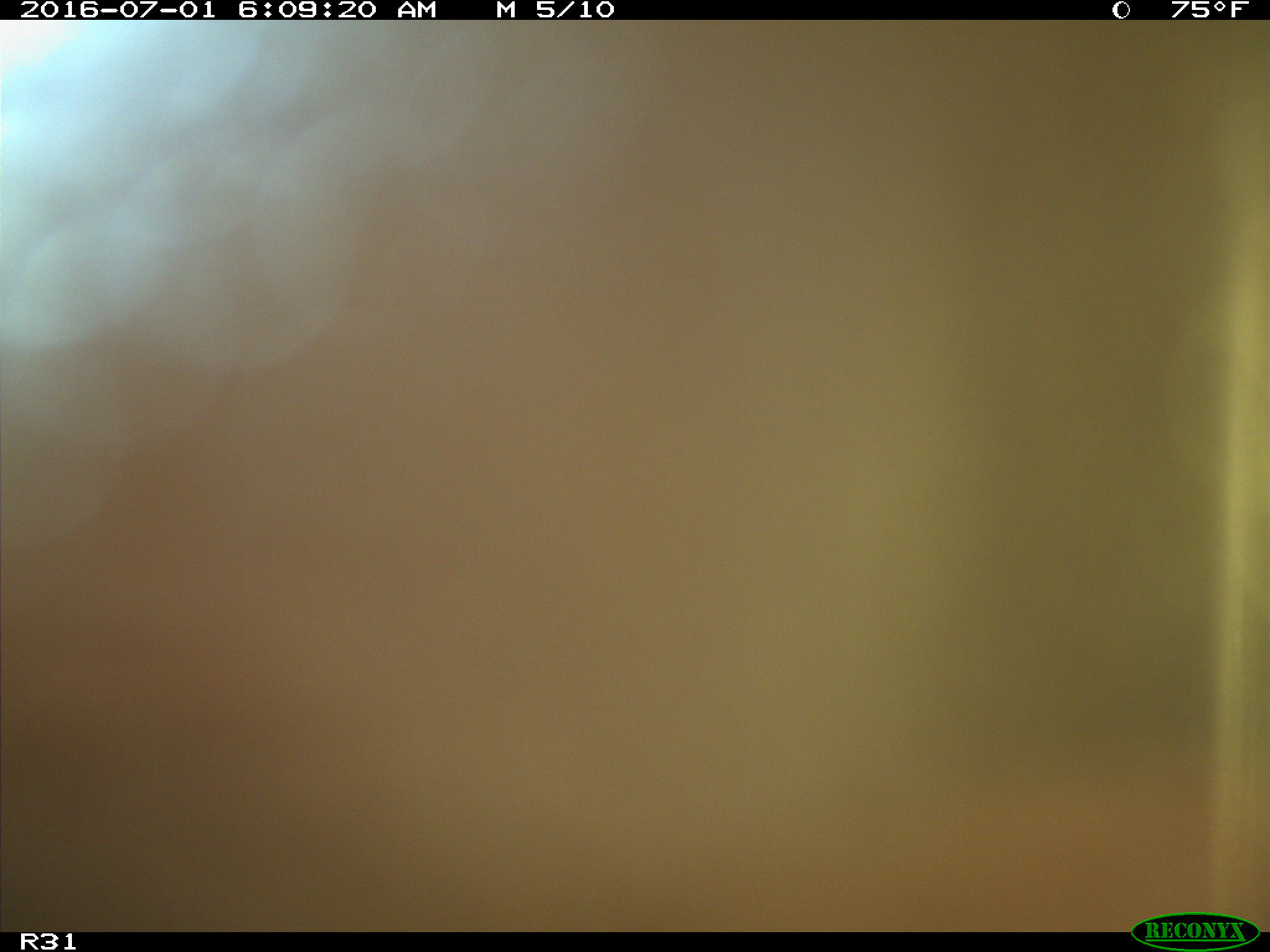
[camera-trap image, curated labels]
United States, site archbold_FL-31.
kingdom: Animalia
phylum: Chordata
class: Mammalia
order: Artiodactyla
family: Bovidae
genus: Bos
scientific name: Bos taurus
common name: domestic cow